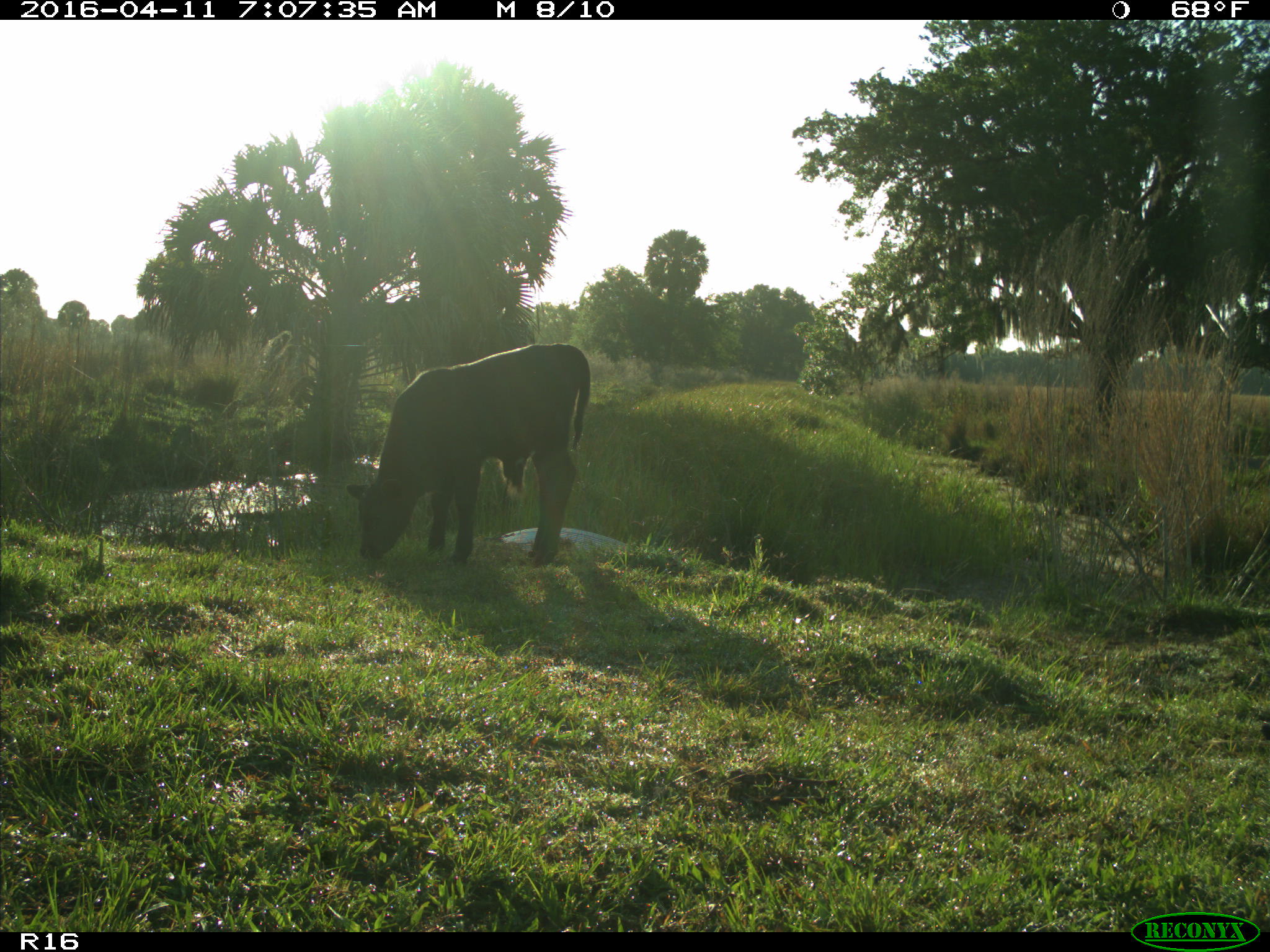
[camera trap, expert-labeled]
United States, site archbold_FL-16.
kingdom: Animalia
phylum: Chordata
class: Mammalia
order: Artiodactyla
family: Bovidae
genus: Bos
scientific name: Bos taurus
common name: domestic cow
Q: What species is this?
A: Bos taurus (domestic cow).